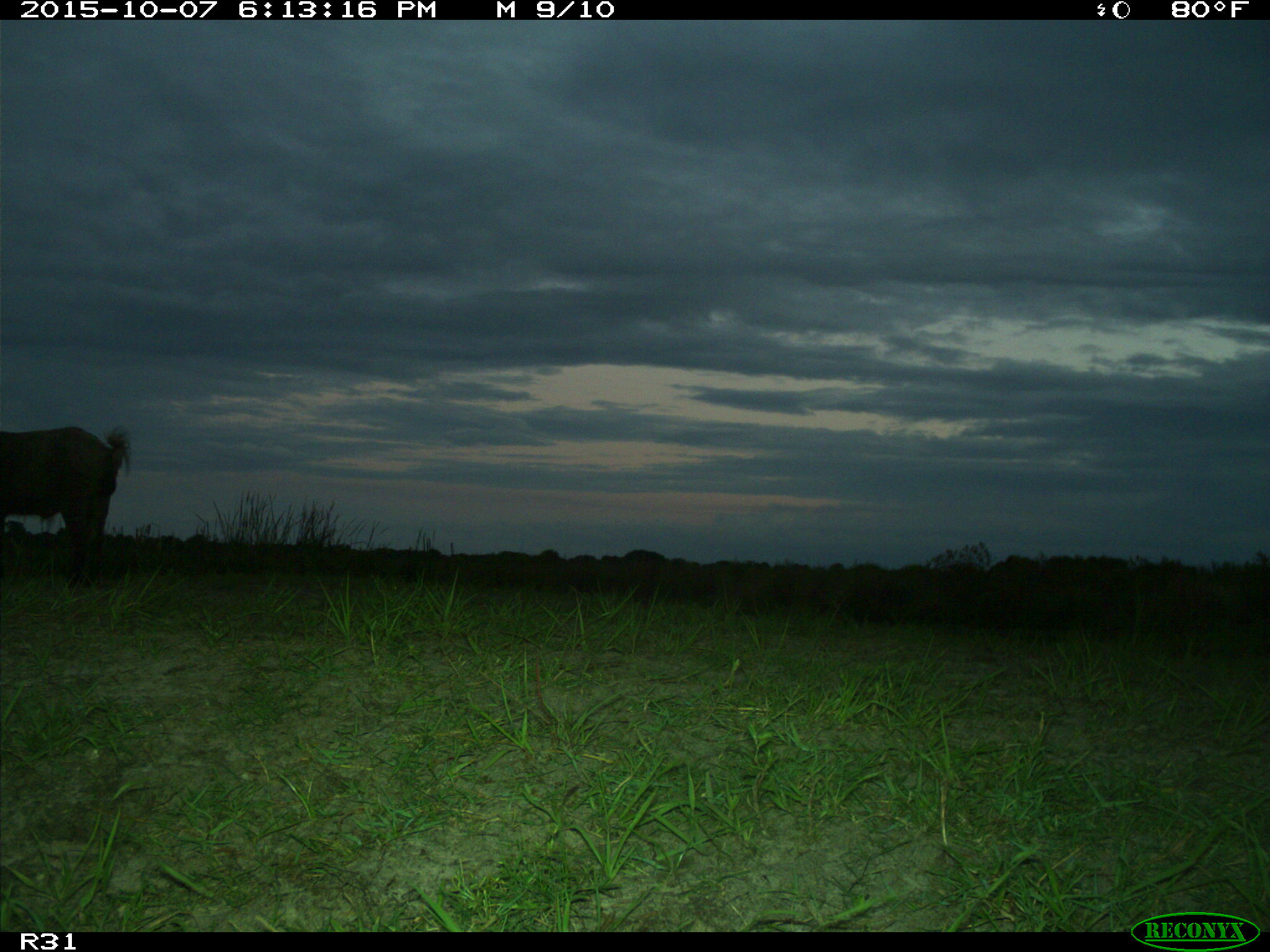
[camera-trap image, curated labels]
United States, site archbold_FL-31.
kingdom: Animalia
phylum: Chordata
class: Mammalia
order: Artiodactyla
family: Suidae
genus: Sus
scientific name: Sus scrofa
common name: wild boar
Sus scrofa (wild boar).